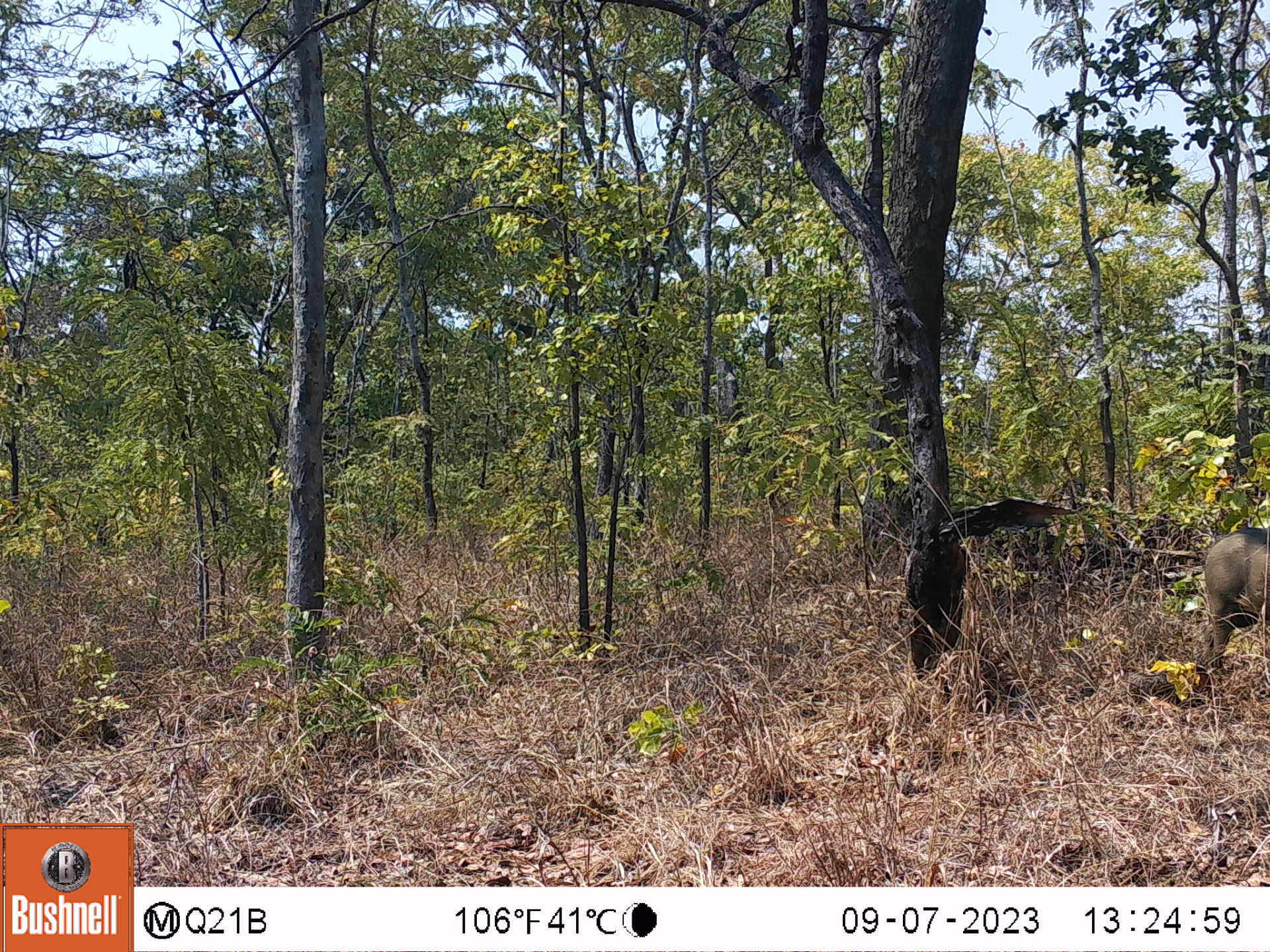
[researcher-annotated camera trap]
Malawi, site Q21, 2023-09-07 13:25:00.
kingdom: Animalia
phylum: Chordata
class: Mammalia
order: Artiodactyla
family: Suidae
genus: Phacochoerus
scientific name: Phacochoerus africanus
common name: common warthog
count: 1